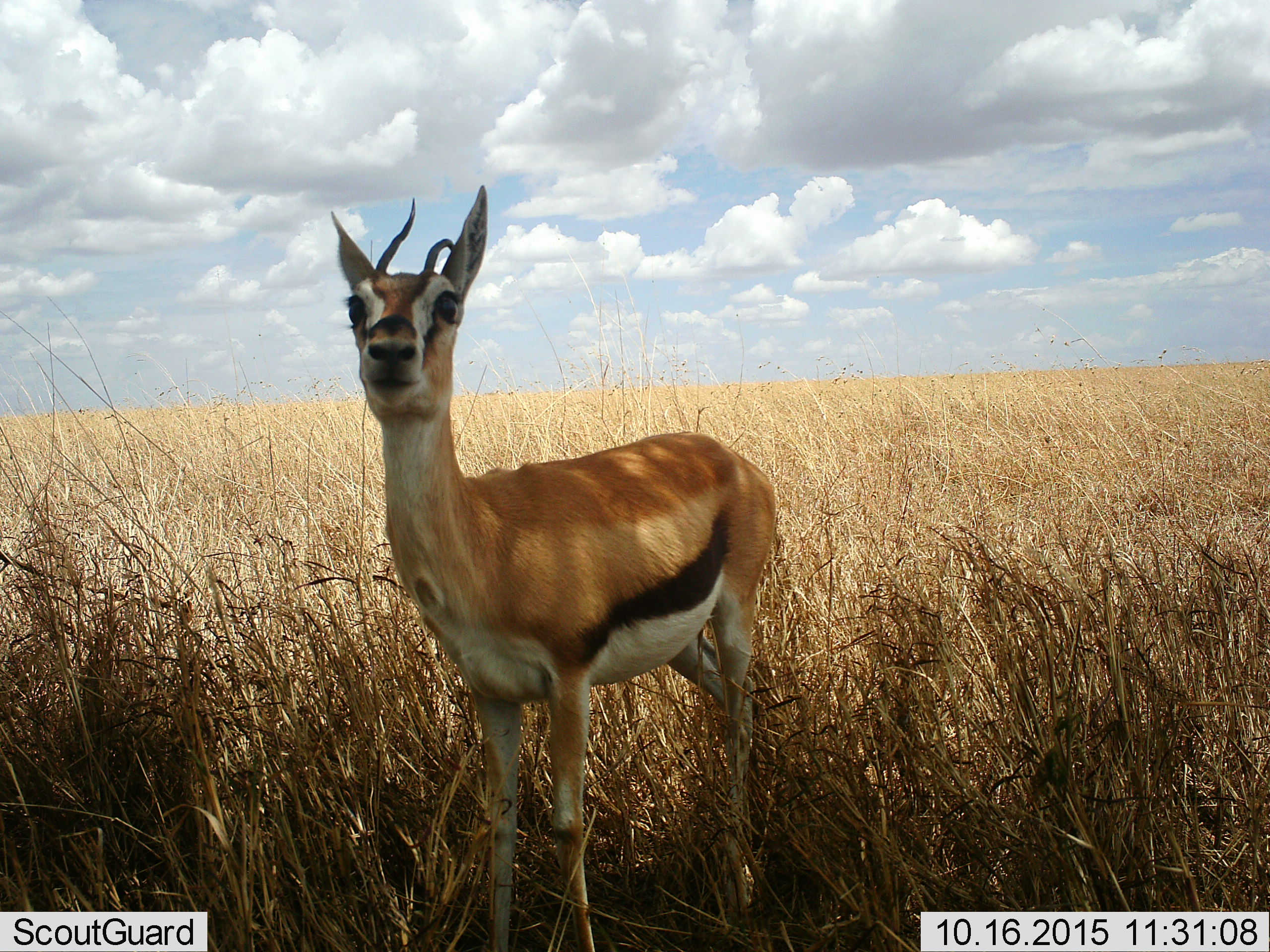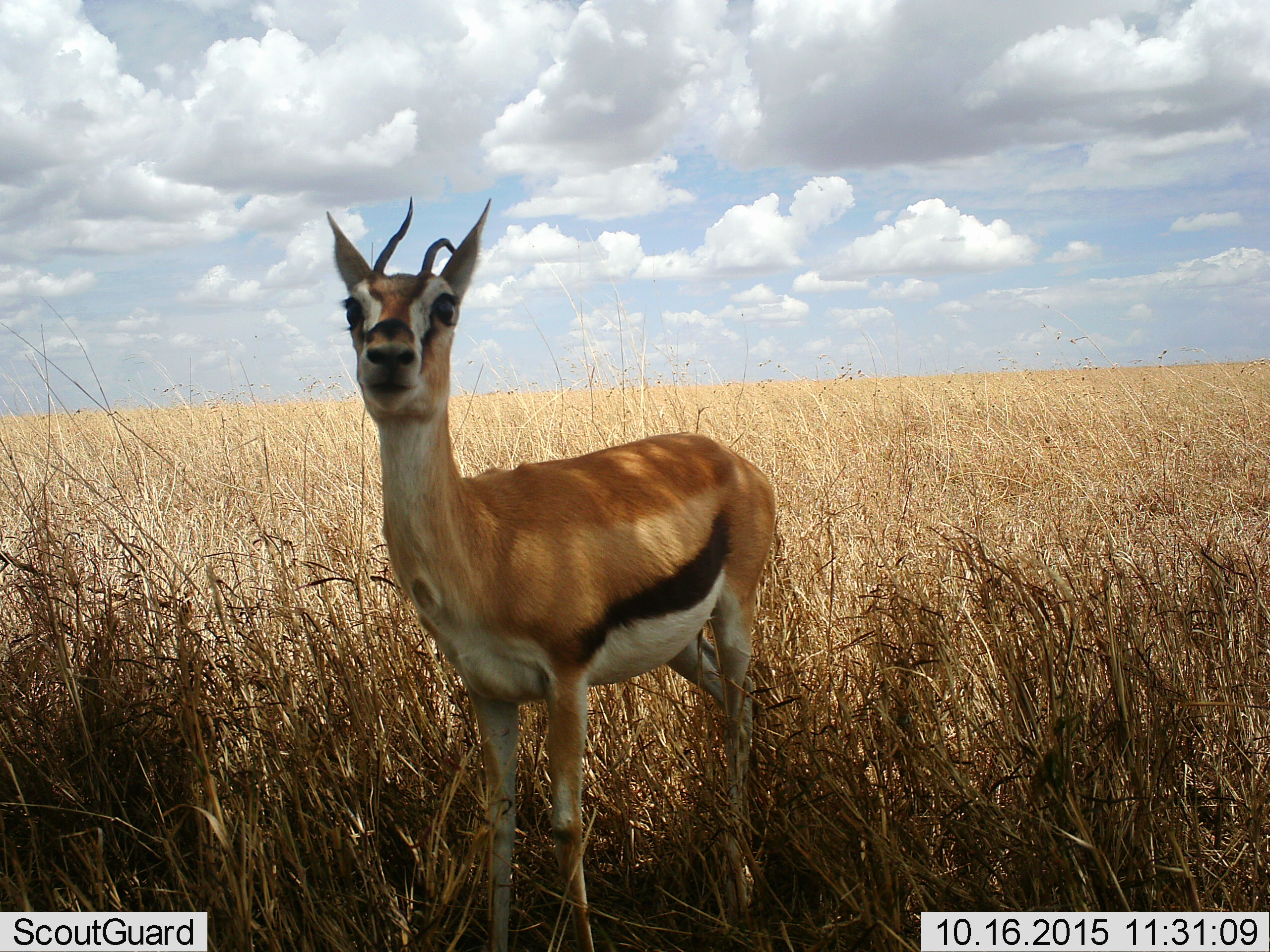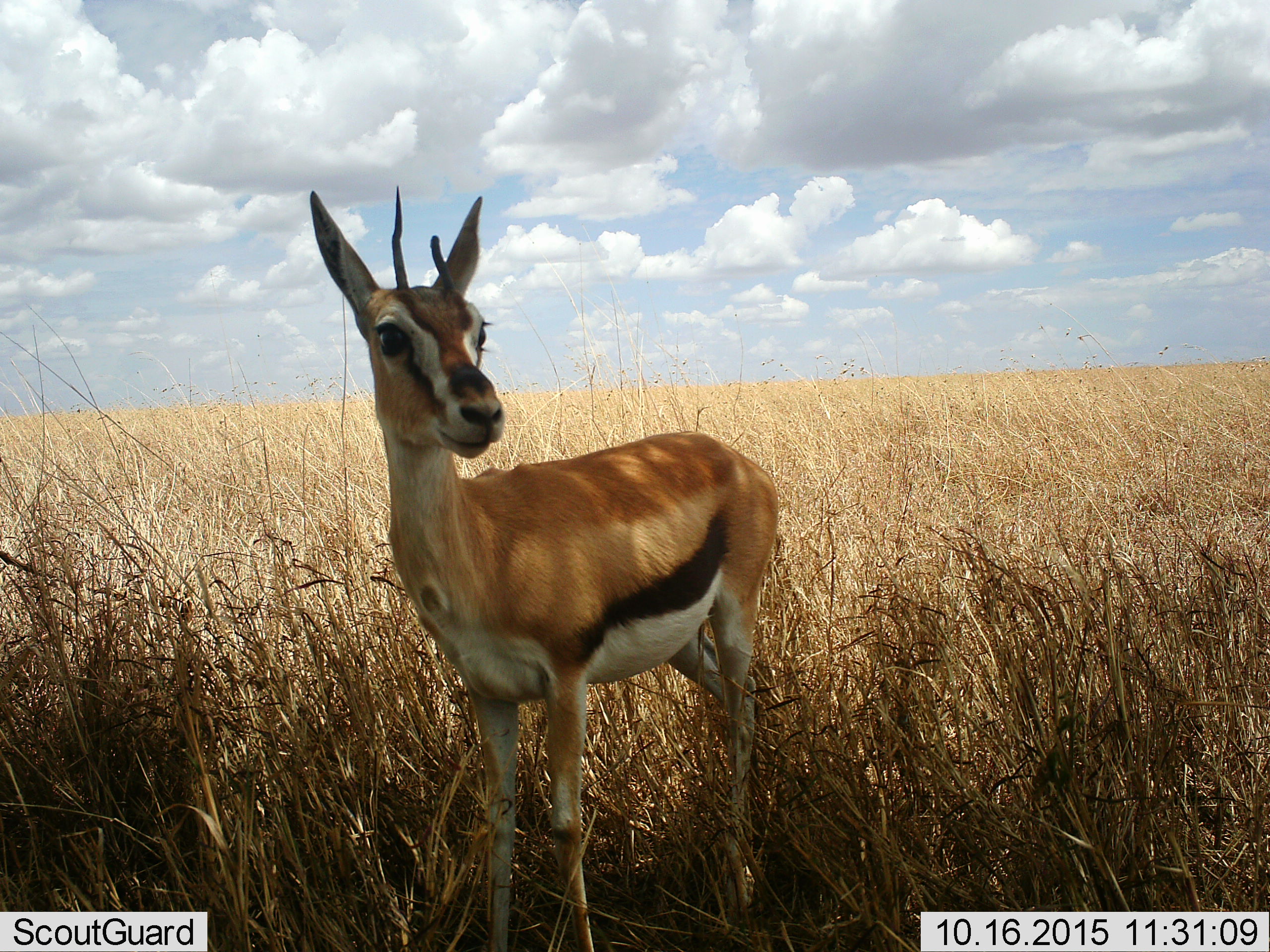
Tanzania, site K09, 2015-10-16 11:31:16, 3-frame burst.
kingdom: Animalia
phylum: Chordata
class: Mammalia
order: Artiodactyla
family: Bovidae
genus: Eudorcas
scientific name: Eudorcas thomsonii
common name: thomson's gazelle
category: gazellethomsons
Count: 1.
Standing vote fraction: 100%.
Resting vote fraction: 0%.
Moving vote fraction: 0%.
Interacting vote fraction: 0%.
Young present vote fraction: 0%.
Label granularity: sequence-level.